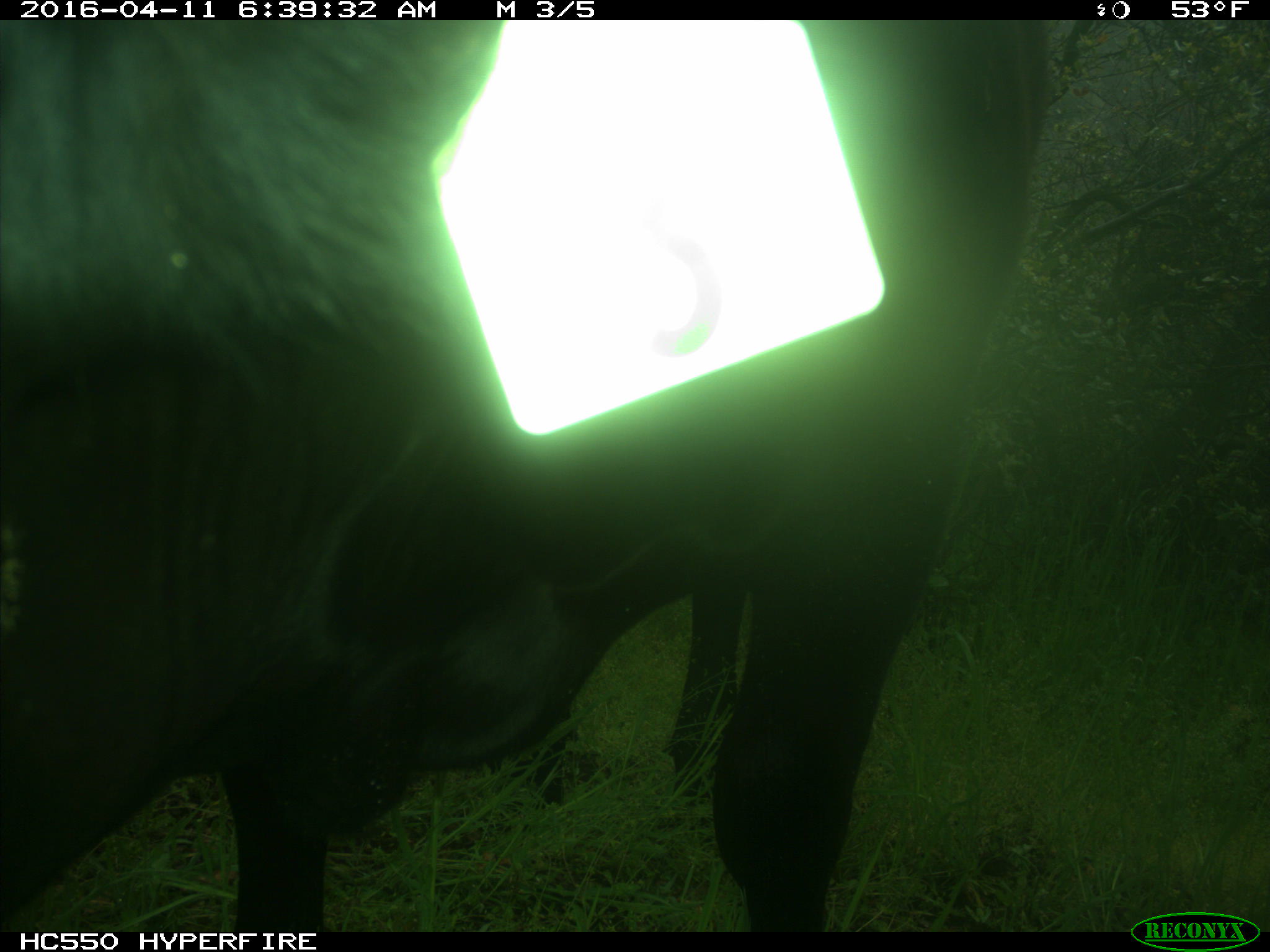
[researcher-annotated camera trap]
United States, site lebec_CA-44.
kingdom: Animalia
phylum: Chordata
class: Mammalia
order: Artiodactyla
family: Bovidae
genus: Bos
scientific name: Bos taurus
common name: domestic cow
Bos taurus (domestic cow).